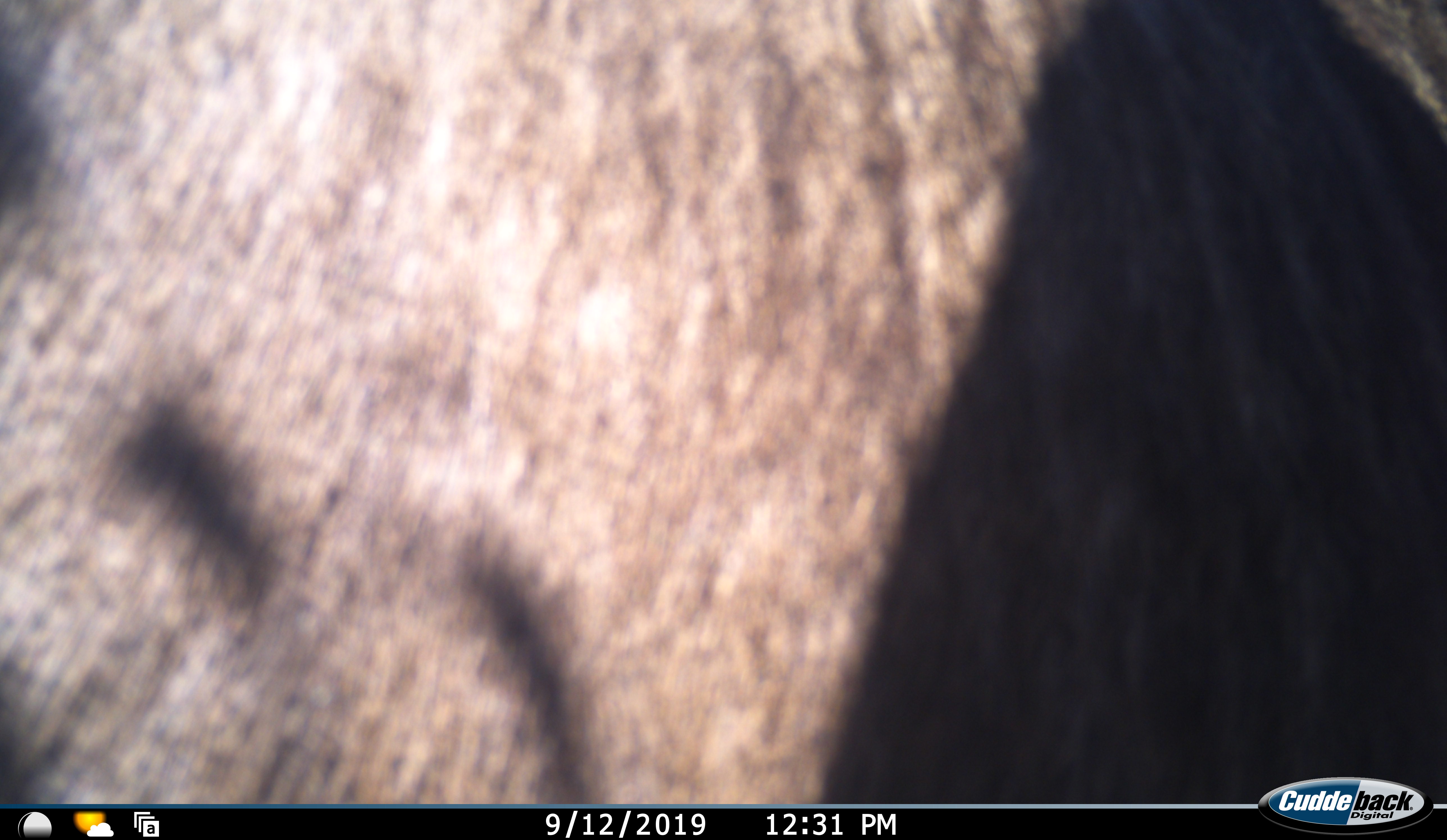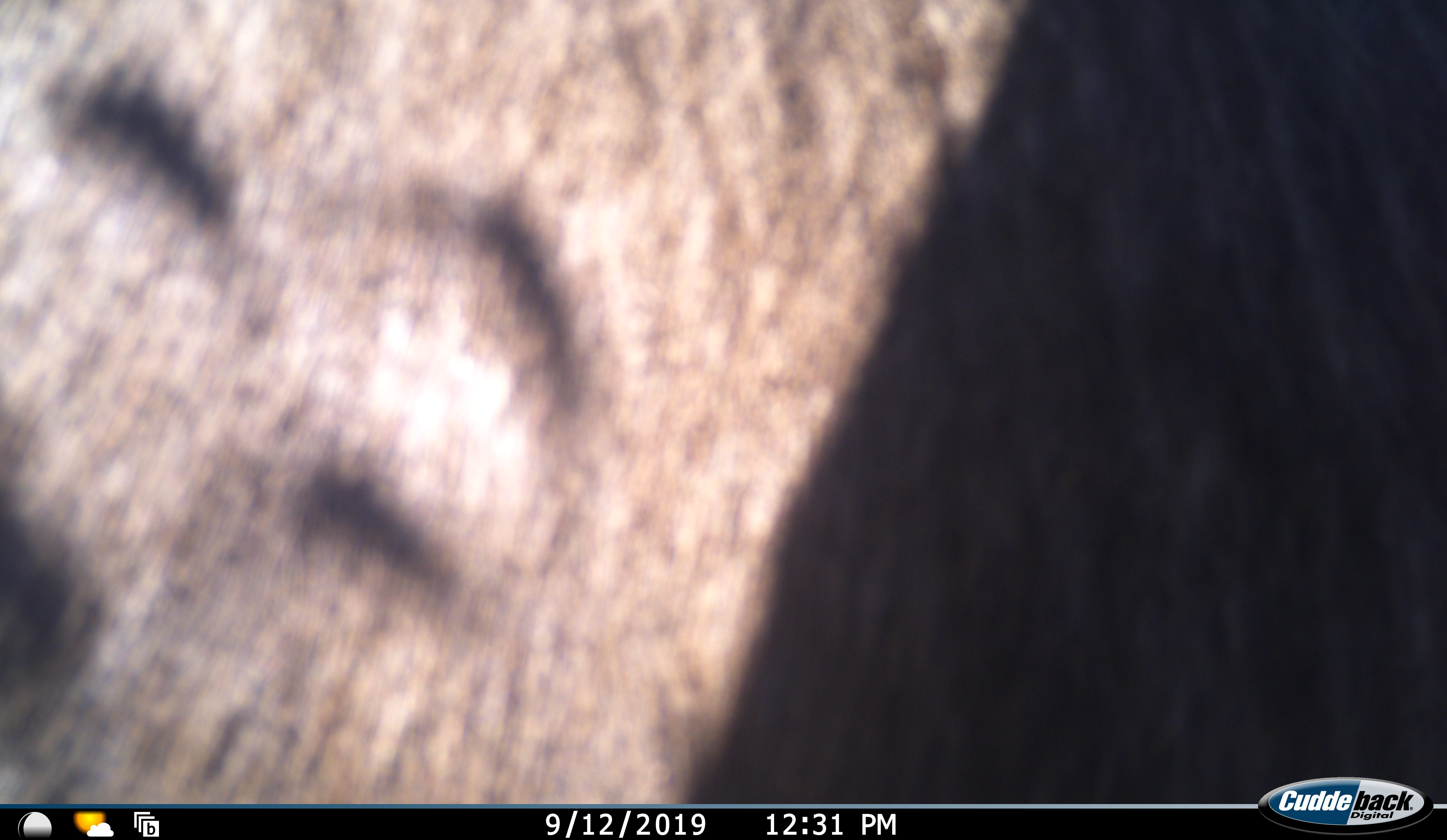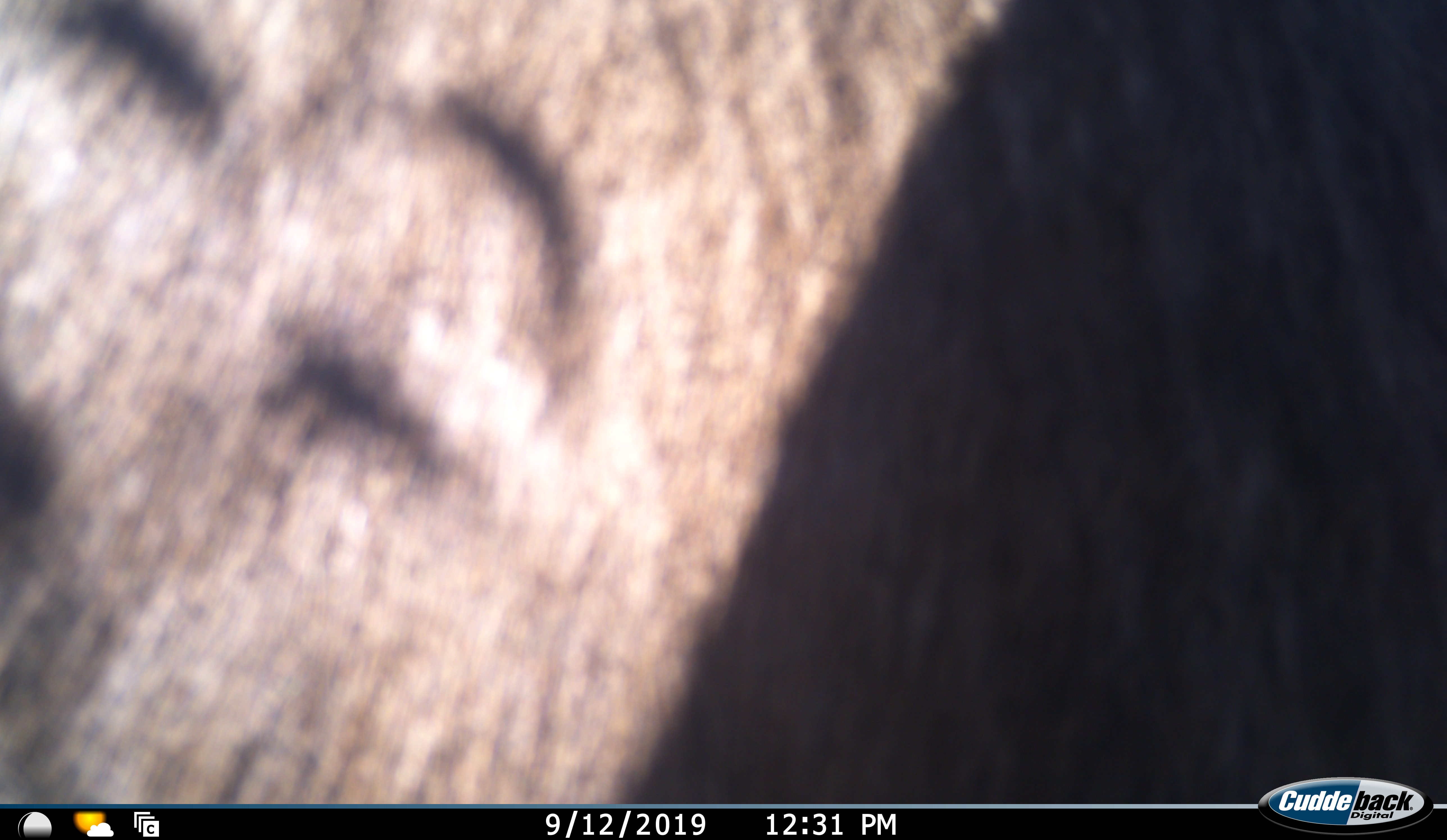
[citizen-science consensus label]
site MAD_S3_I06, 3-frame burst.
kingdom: Animalia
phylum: Chordata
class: Mammalia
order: Artiodactyla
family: Bovidae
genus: Connochaetes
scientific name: Connochaetes taurinus taurinus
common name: blue wildebeest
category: wildebeestblue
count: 1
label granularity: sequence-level